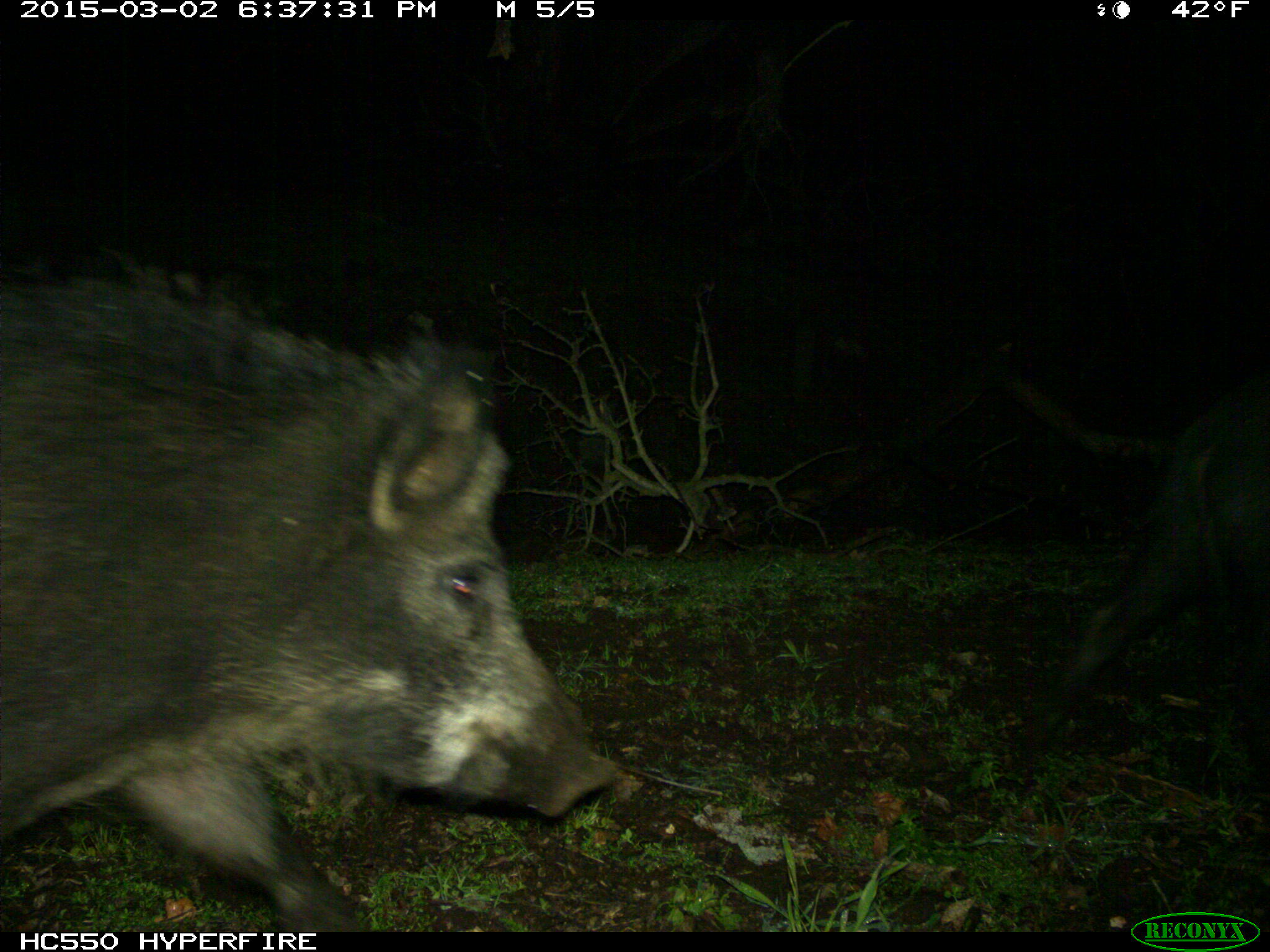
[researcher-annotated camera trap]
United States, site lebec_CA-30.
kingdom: Animalia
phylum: Chordata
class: Mammalia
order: Artiodactyla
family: Suidae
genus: Sus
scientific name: Sus scrofa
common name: wild boar